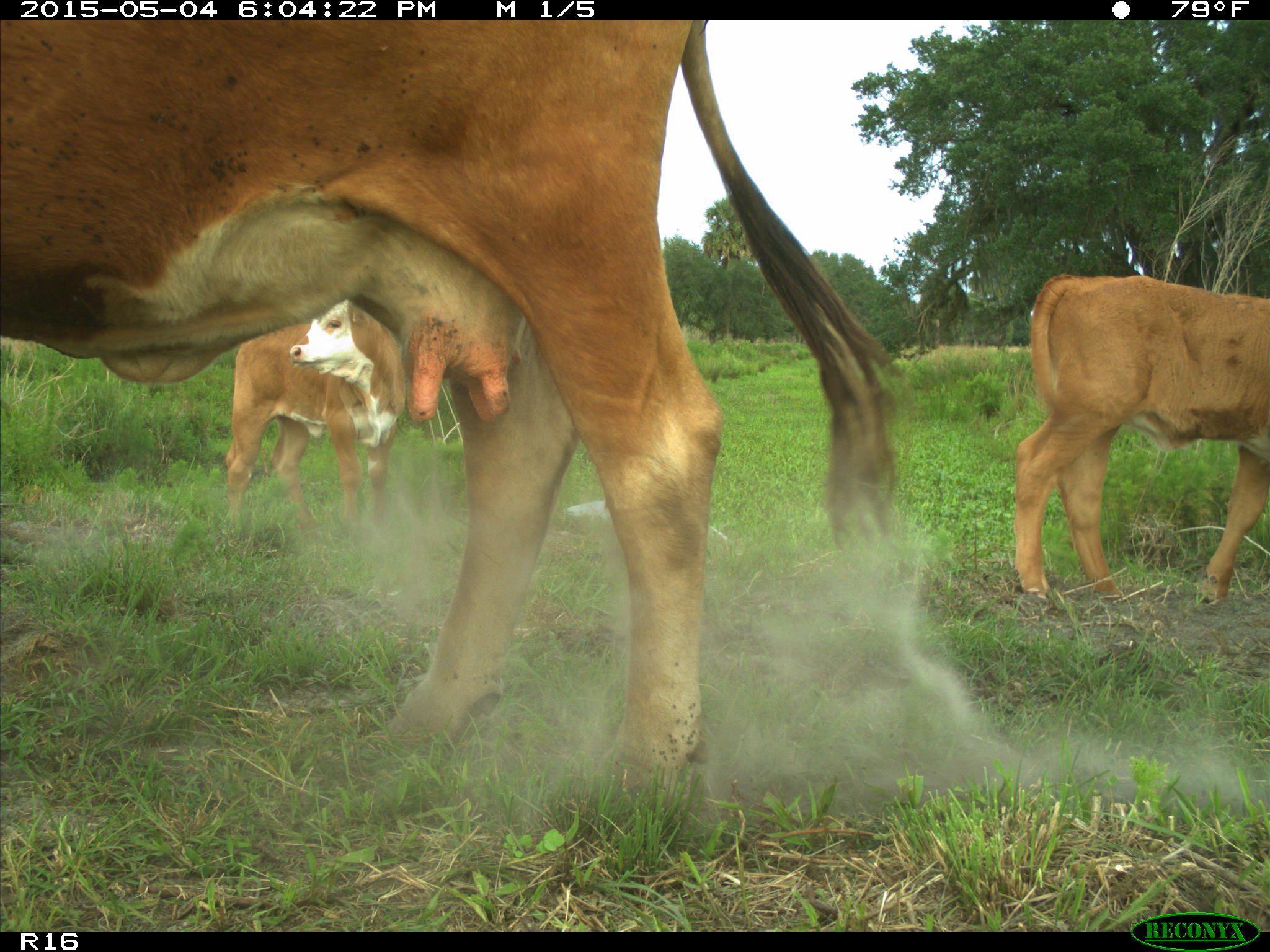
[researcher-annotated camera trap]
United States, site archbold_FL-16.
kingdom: Animalia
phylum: Chordata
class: Mammalia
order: Artiodactyla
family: Bovidae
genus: Bos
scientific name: Bos taurus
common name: domestic cow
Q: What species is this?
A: Bos taurus (domestic cow).